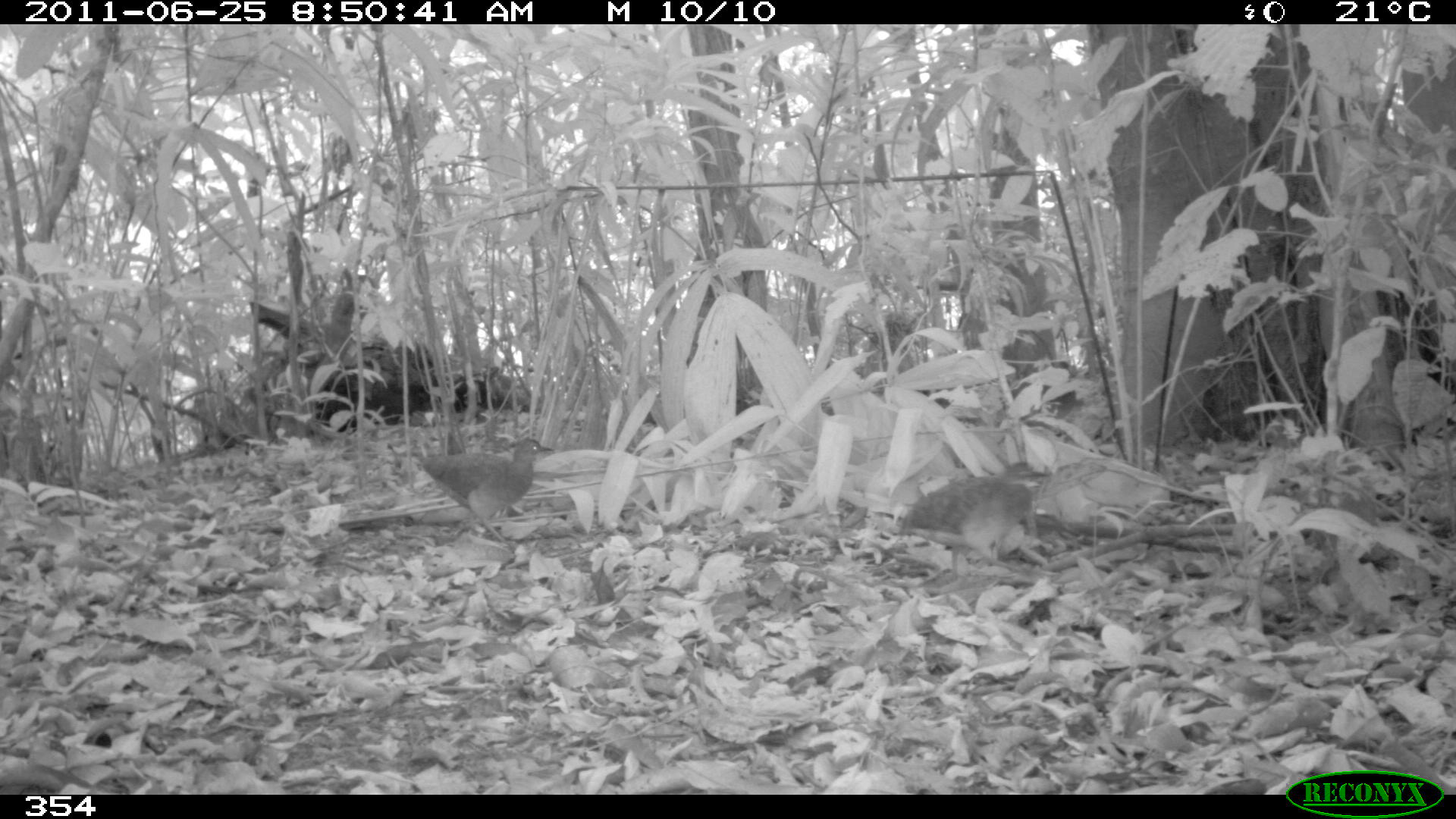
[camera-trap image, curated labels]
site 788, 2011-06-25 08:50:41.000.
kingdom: Animalia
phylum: Chordata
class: Aves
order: Galliformes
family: Phasianidae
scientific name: Phasianidae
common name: quails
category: quail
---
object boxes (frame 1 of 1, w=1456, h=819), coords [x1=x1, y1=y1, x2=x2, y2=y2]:
quail: [x1=895, y1=473, x2=1044, y2=591]; [x1=415, y1=437, x2=556, y2=547]